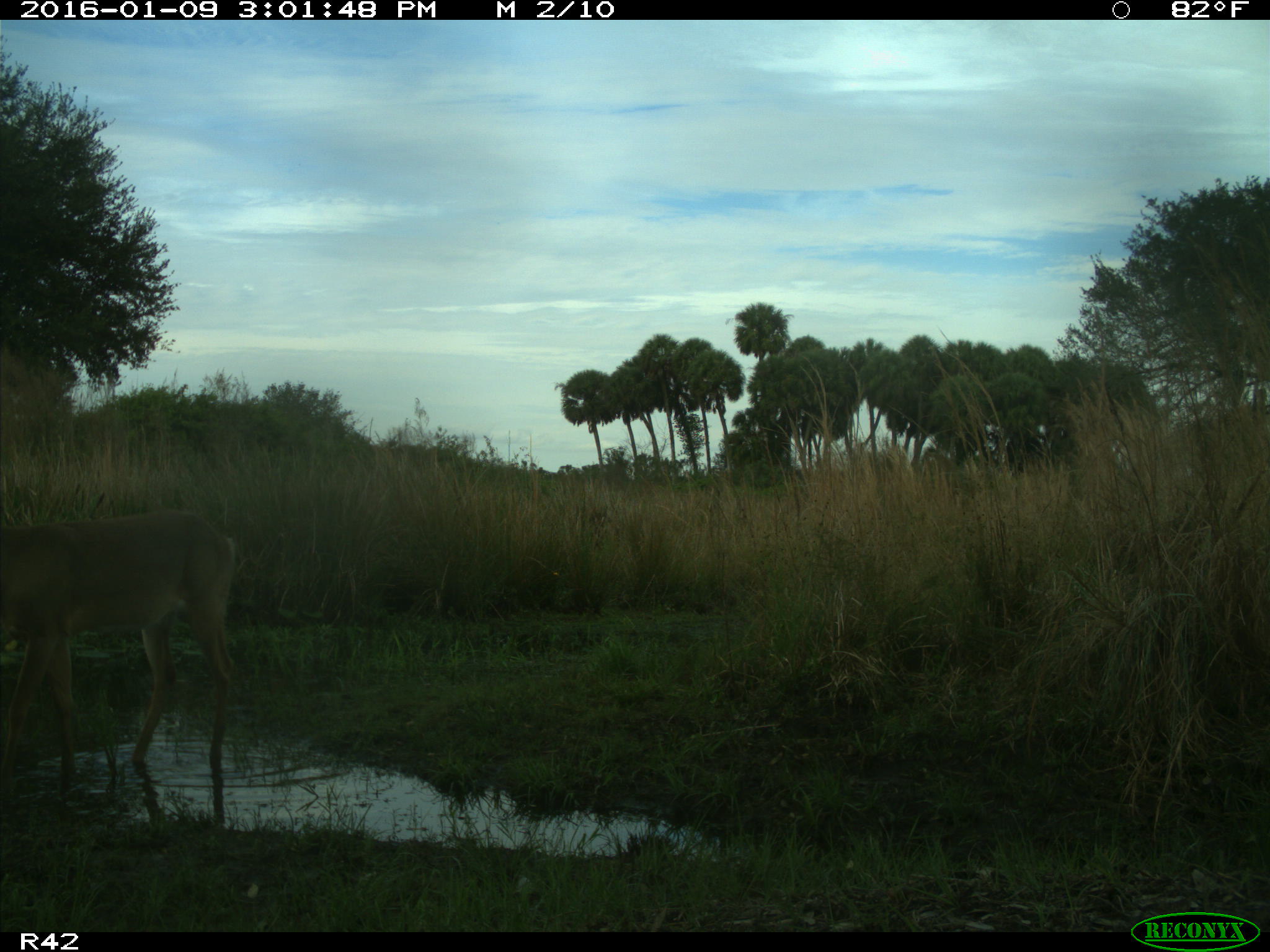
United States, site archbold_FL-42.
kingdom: Animalia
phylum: Chordata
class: Mammalia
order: Artiodactyla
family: Cervidae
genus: Odocoileus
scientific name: Odocoileus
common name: deer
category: unidentified deer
Unidentified deer (deer) (Odocoileus).